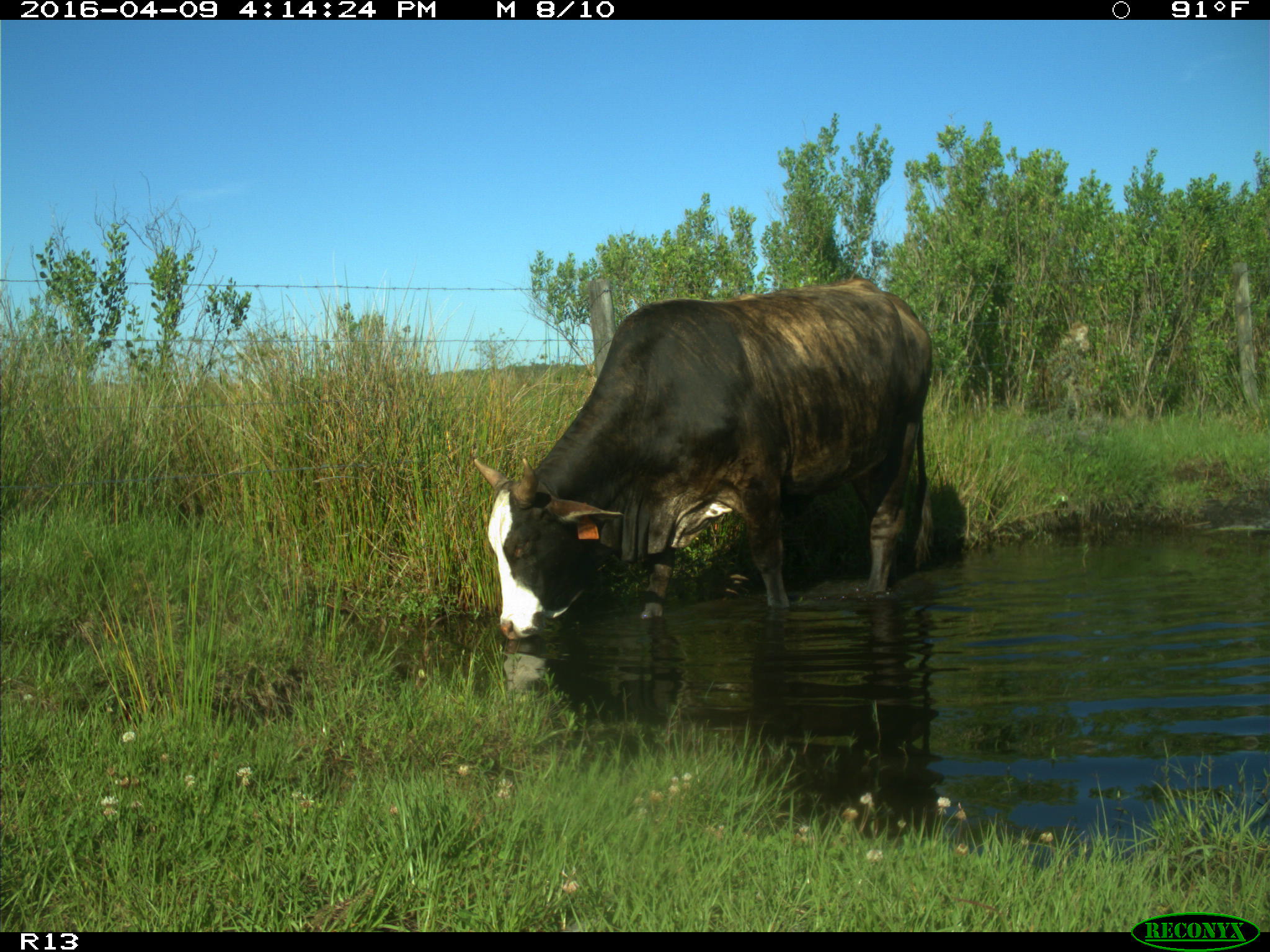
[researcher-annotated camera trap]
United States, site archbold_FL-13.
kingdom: Animalia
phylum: Chordata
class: Mammalia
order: Artiodactyla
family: Bovidae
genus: Bos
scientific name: Bos taurus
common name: domestic cow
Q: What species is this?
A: Bos taurus (domestic cow).